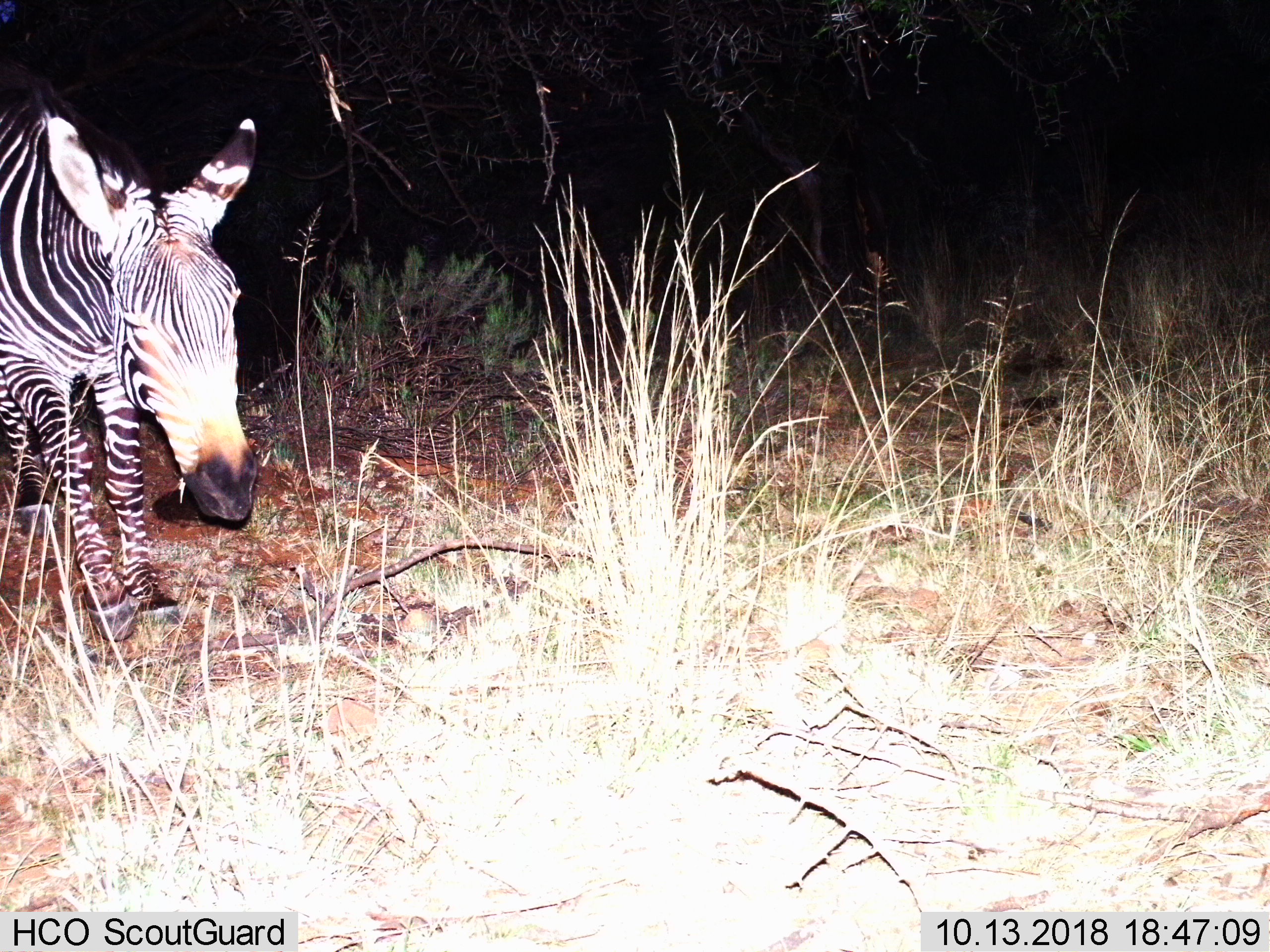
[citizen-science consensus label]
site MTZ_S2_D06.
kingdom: Animalia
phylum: Chordata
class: Mammalia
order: Perissodactyla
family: Equidae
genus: Equus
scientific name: Equus zebra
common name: mountain zebra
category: zebramountain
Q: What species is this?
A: Zebramountain (mountain zebra) (Equus zebra).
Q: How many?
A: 1.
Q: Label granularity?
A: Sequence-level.